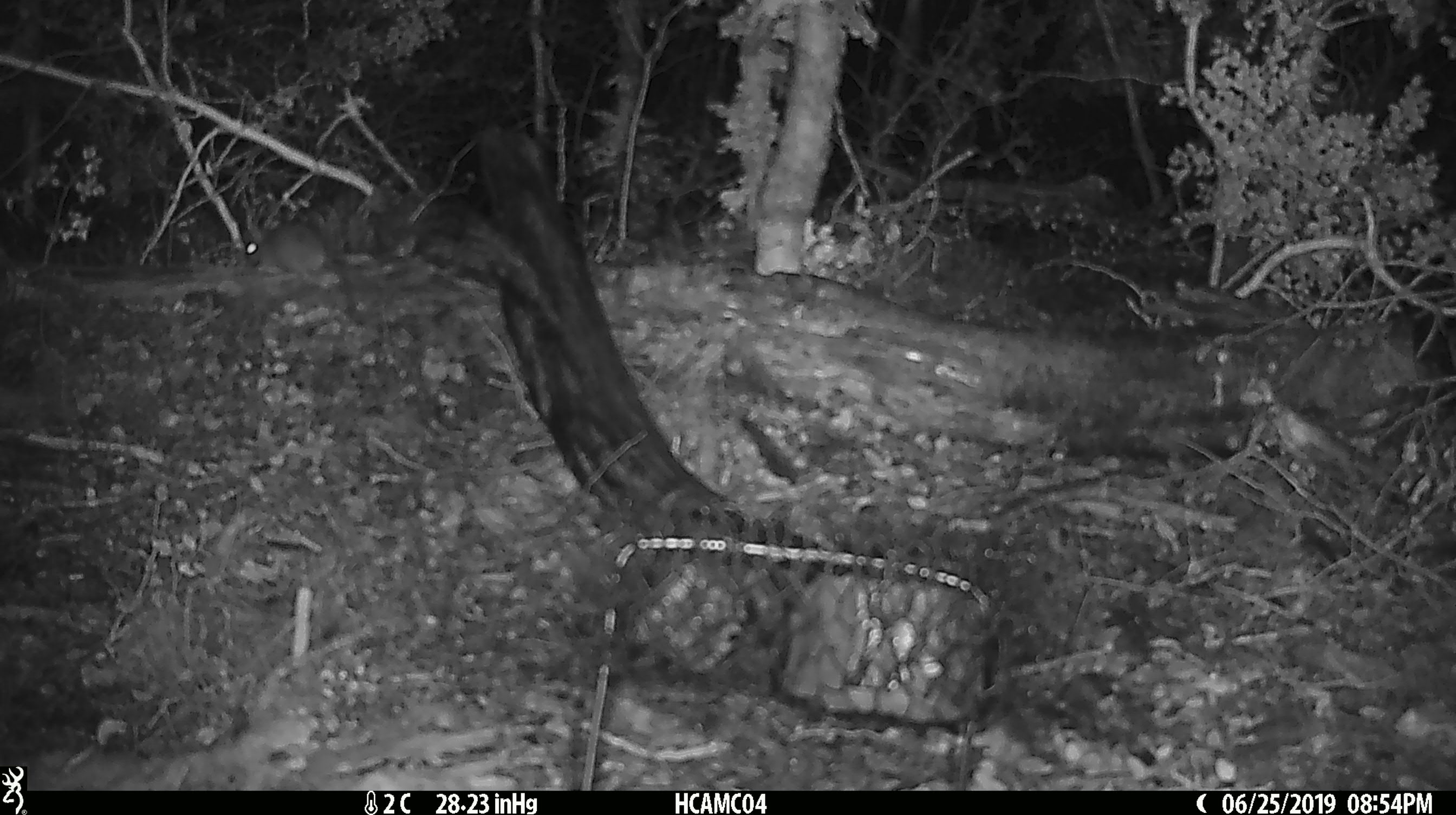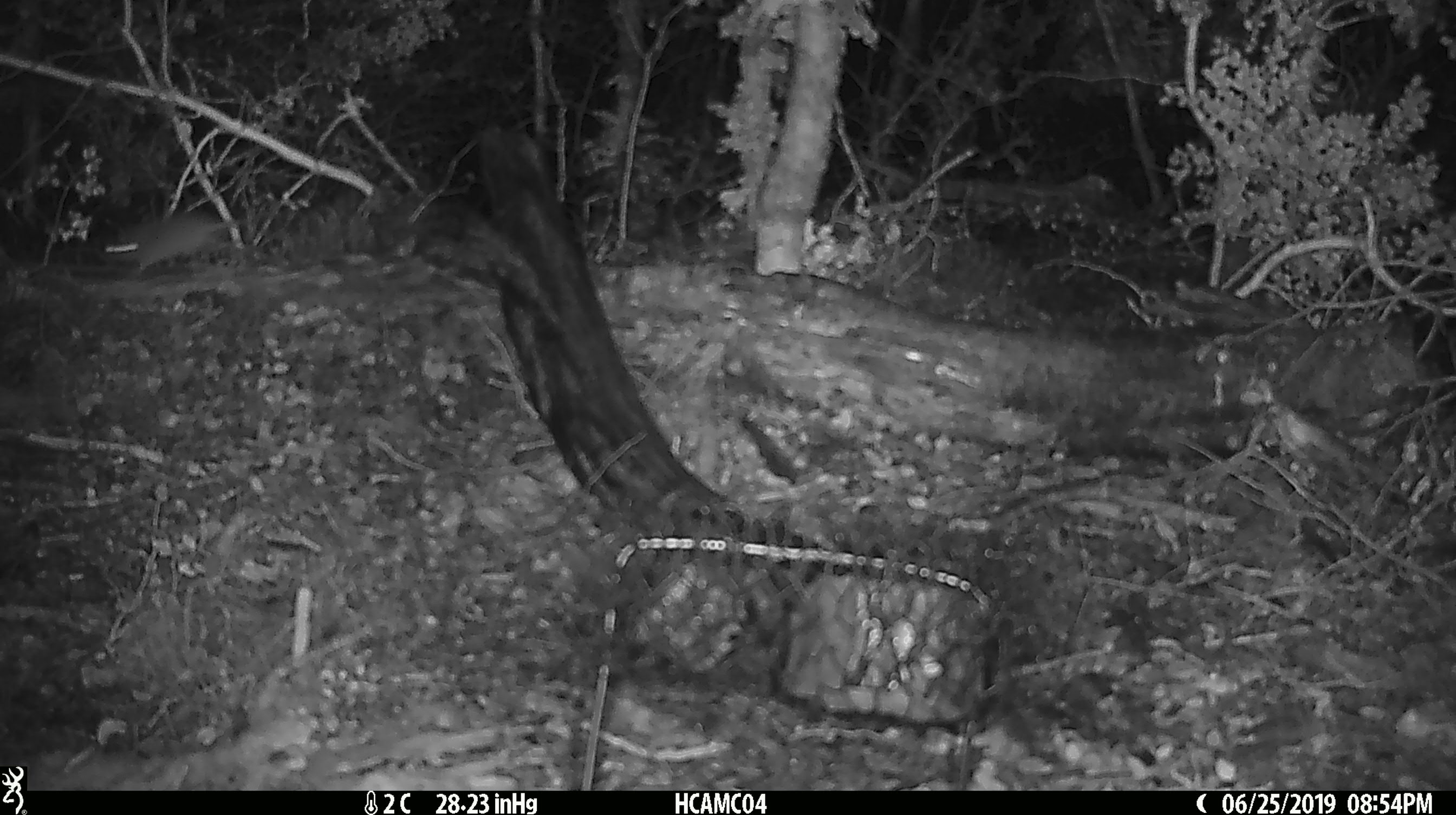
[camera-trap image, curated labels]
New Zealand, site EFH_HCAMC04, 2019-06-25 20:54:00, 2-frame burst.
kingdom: Animalia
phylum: Chordata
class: Mammalia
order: Rodentia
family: Muridae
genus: Mus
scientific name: Mus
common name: mouse